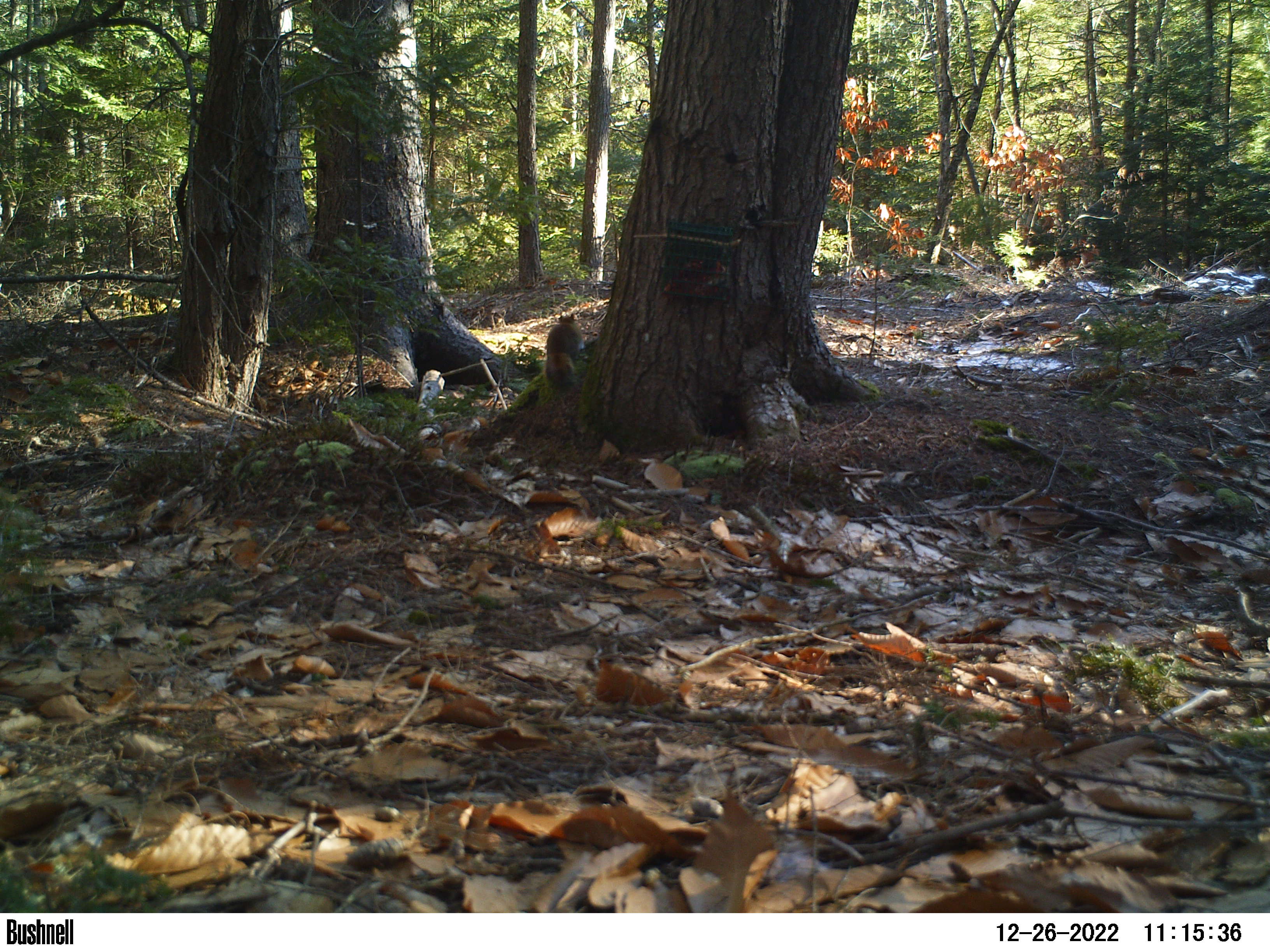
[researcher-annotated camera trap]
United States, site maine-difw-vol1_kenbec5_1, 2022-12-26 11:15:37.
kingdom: Animalia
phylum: Chordata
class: Mammalia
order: Rodentia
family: Sciuridae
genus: Tamiasciurus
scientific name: Tamiasciurus hudsonicus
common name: red squirrel